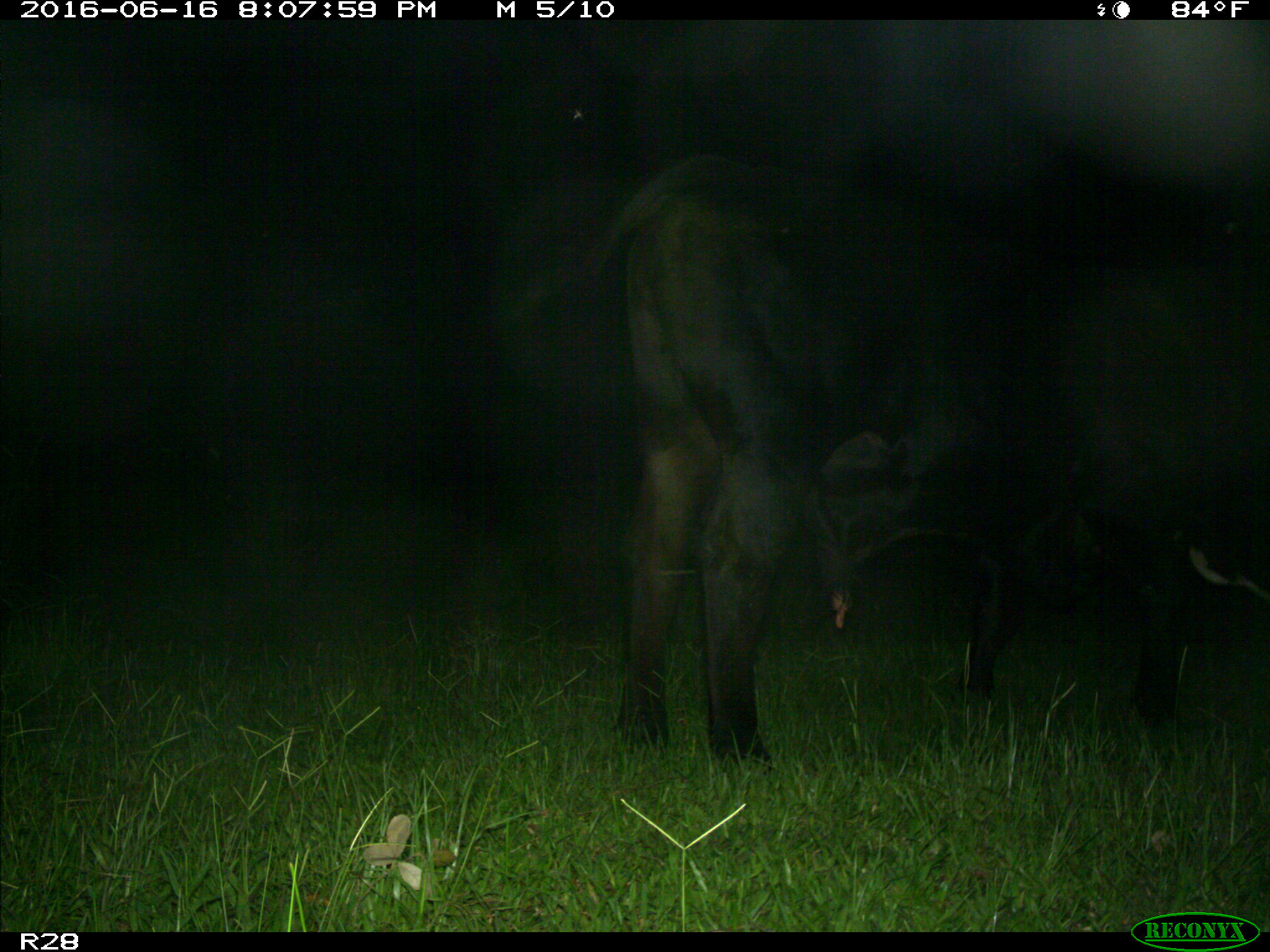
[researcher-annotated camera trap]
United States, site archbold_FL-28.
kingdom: Animalia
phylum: Chordata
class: Mammalia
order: Artiodactyla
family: Bovidae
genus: Bos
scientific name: Bos taurus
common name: domestic cow